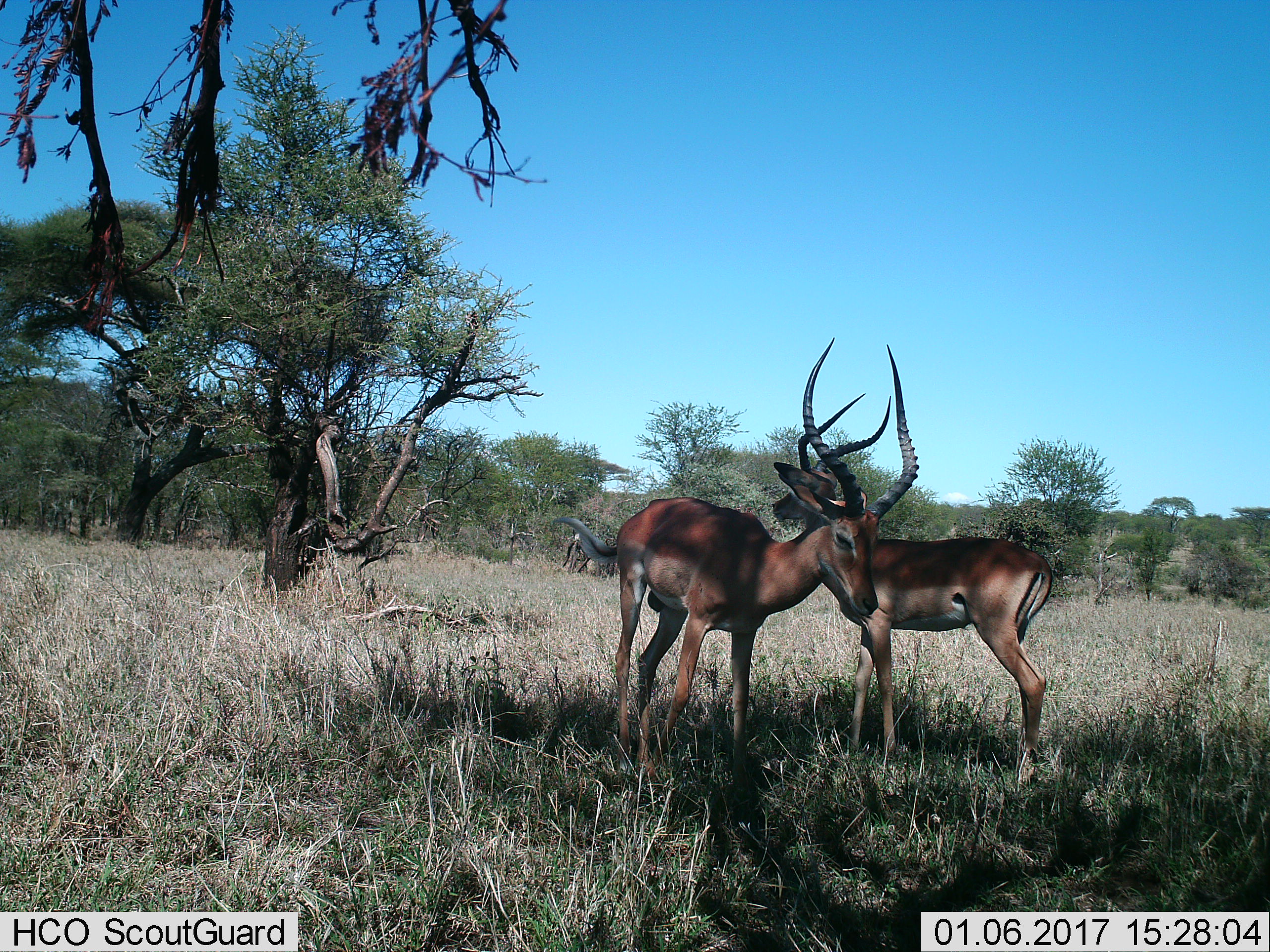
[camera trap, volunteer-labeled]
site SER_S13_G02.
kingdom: Animalia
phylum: Chordata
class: Mammalia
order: Artiodactyla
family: Bovidae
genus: Aepyceros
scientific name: Aepyceros melampus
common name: impala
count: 2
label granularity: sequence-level